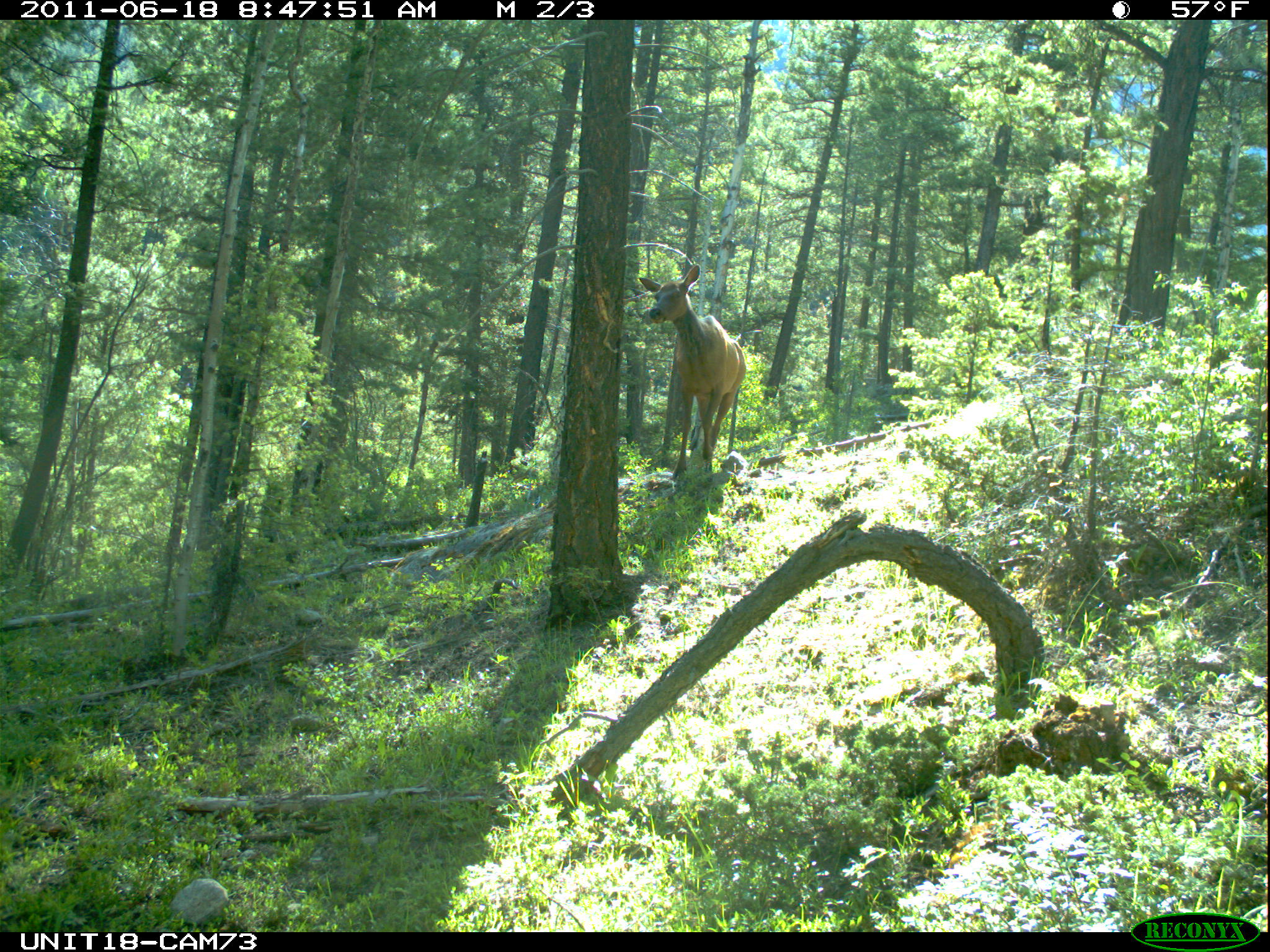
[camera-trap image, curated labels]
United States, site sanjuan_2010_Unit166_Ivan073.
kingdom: Animalia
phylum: Chordata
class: Mammalia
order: Artiodactyla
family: Cervidae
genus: Cervus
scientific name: Cervus elaphus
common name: red deer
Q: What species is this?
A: Cervus elaphus (red deer).